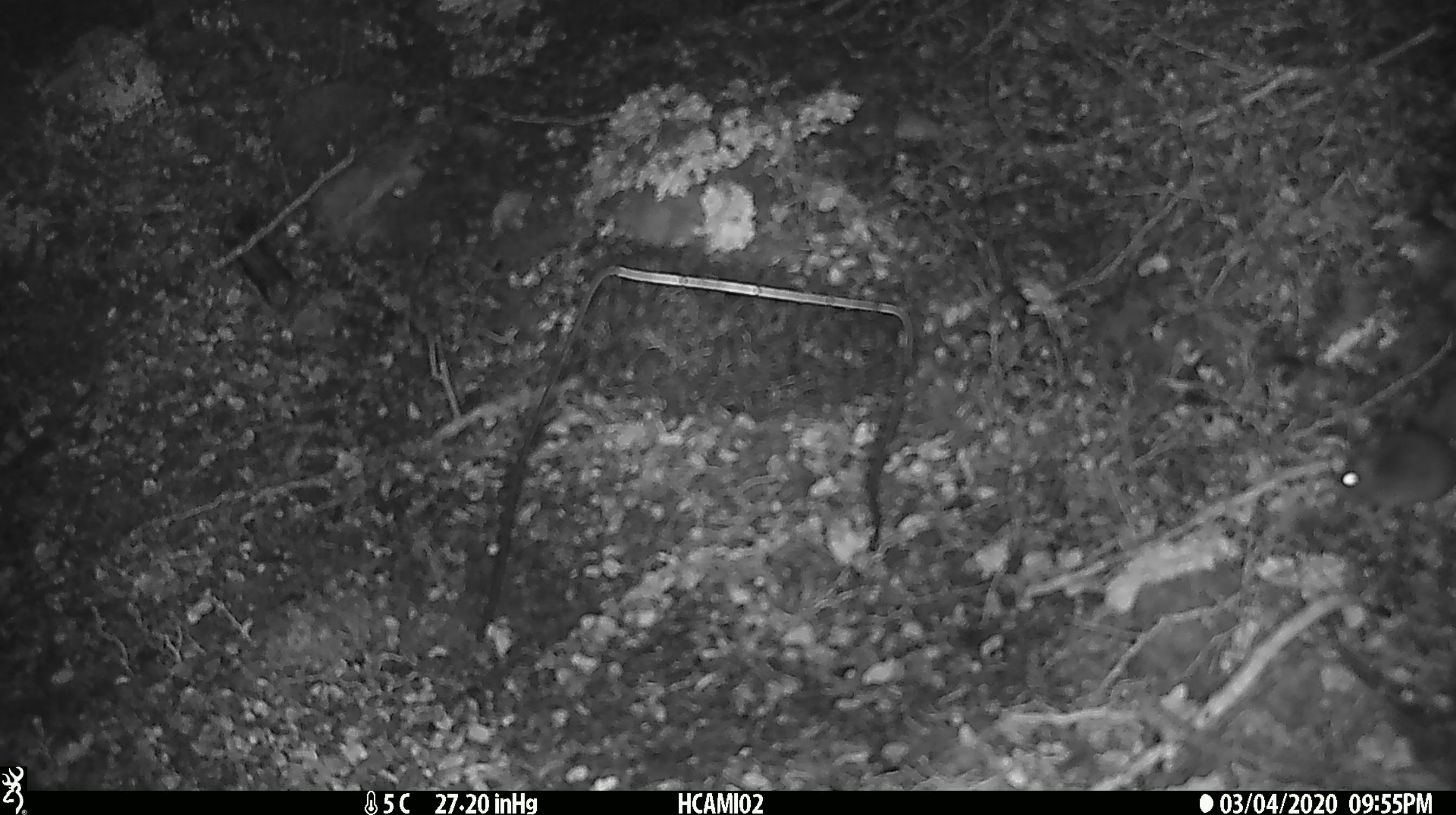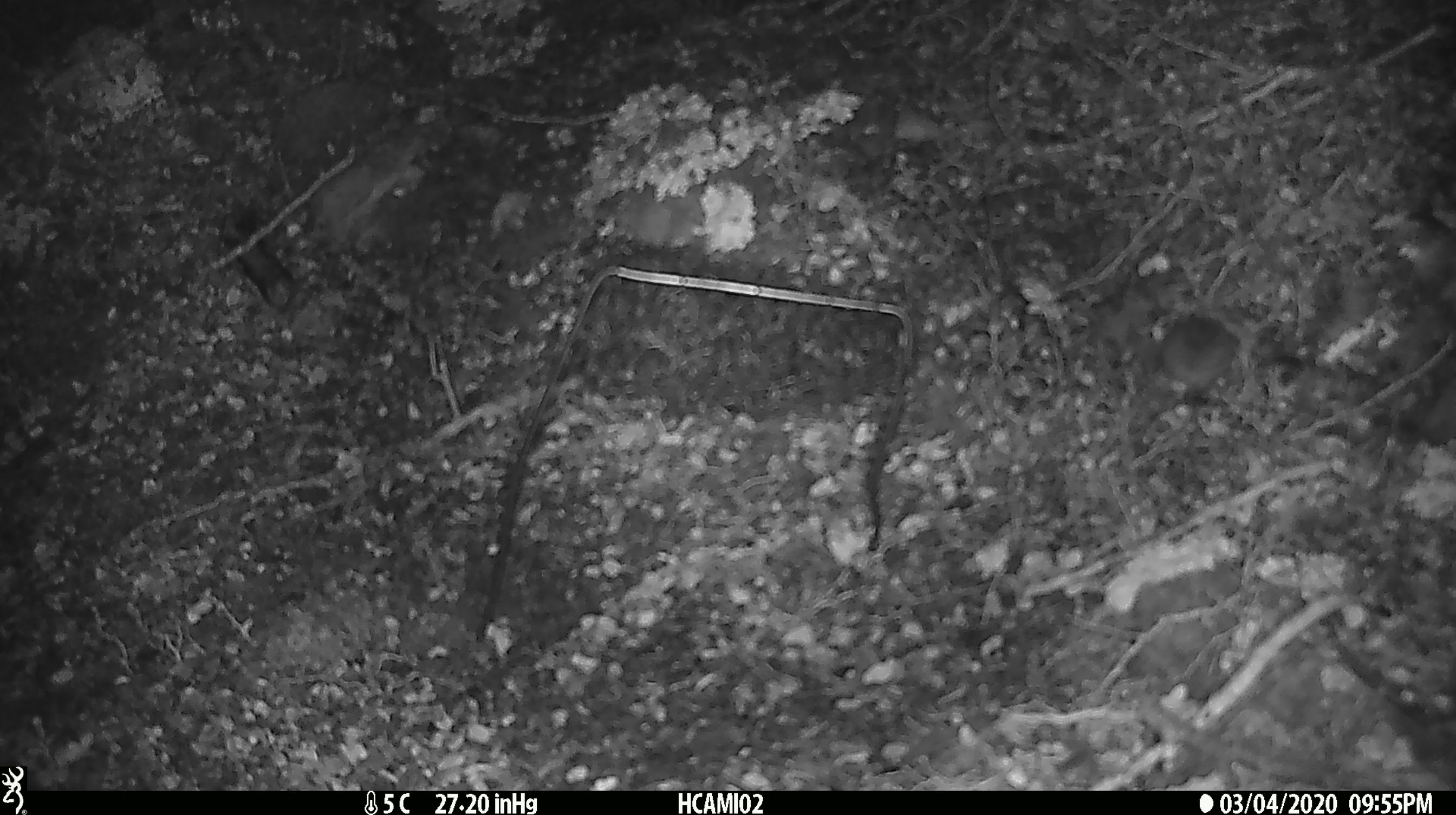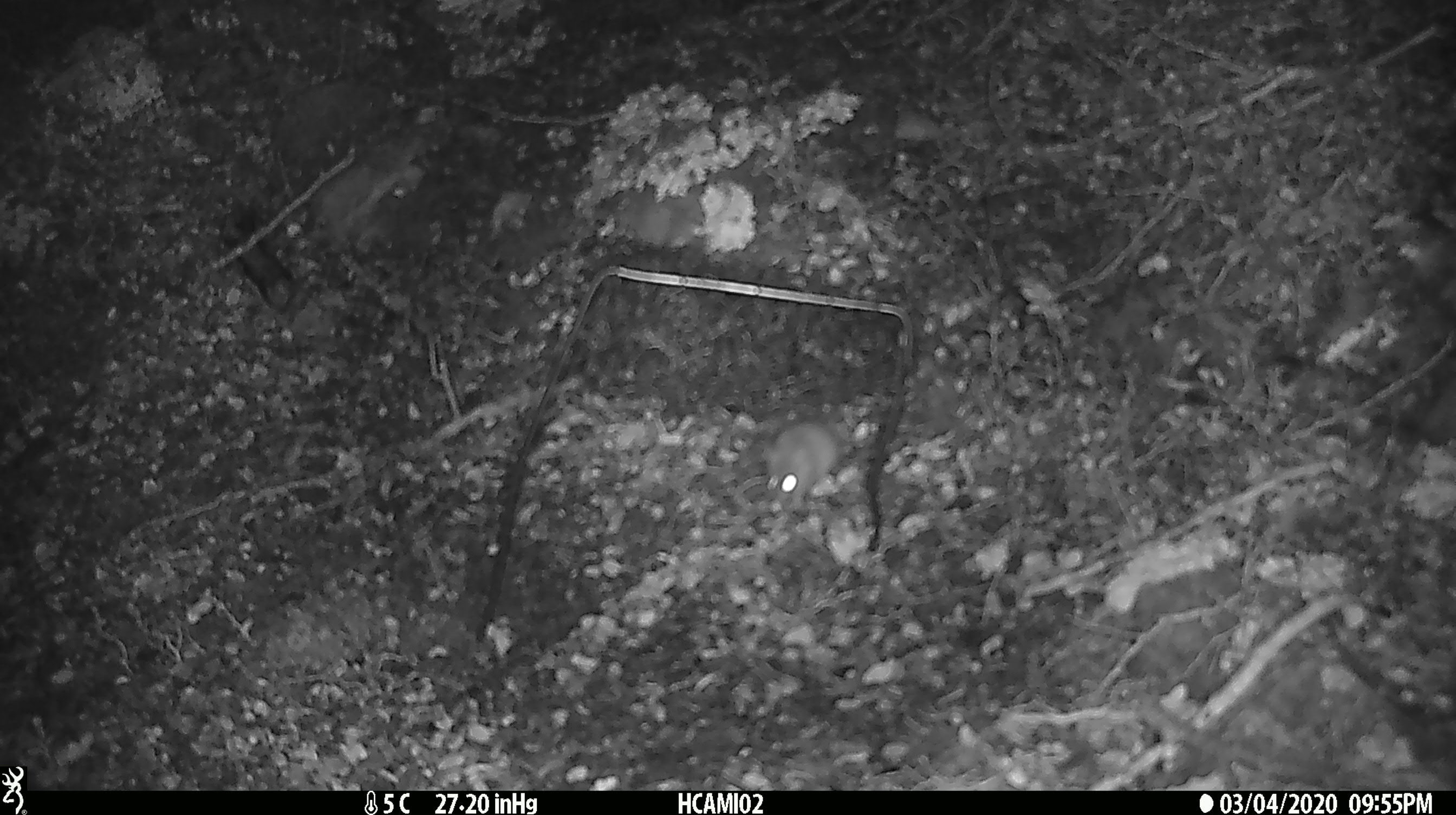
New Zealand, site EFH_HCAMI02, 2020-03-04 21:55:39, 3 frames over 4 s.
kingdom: Animalia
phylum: Chordata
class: Mammalia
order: Rodentia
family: Muridae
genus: Mus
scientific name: Mus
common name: mouse